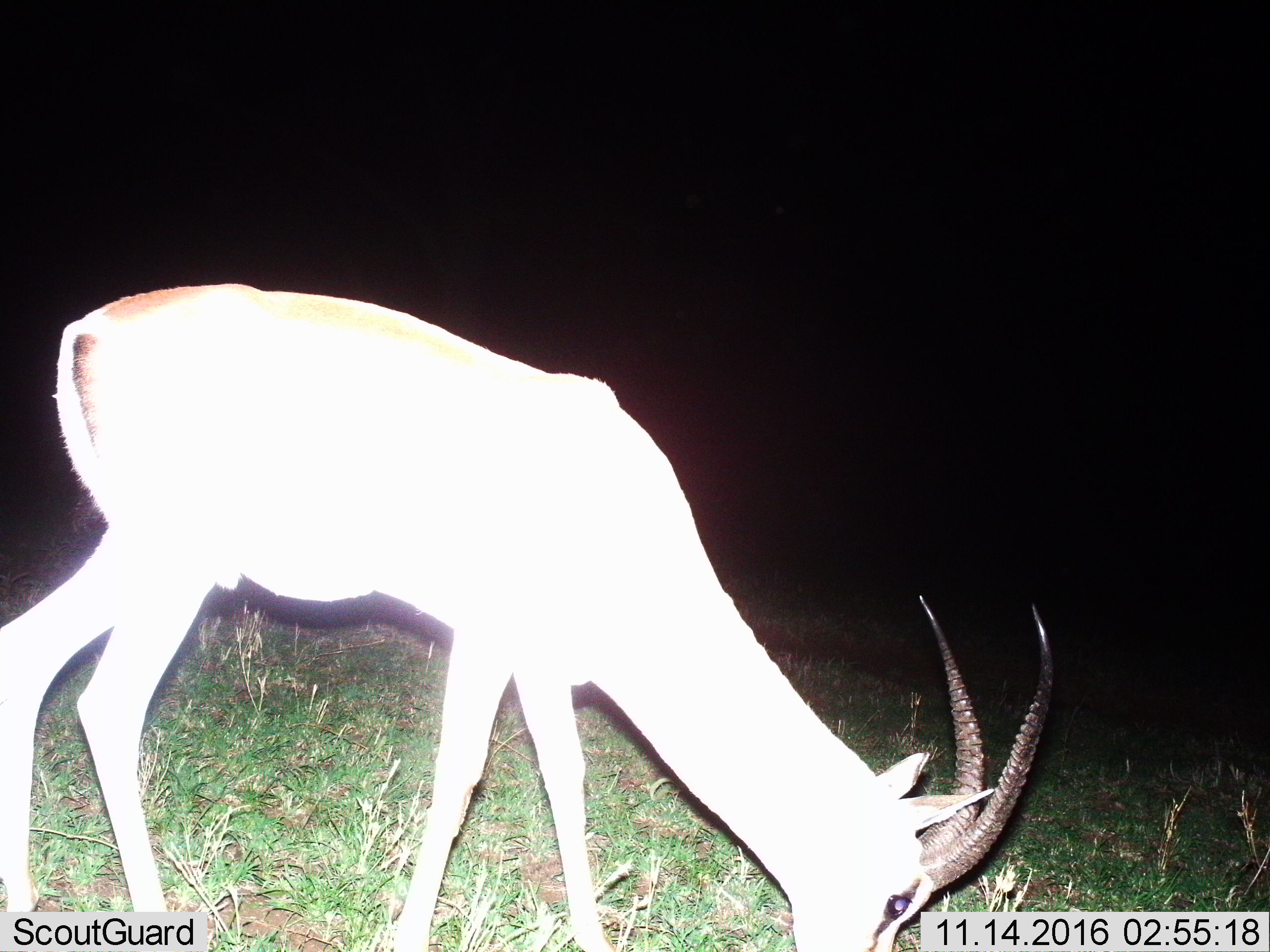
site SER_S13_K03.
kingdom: Animalia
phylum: Chordata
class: Mammalia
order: Artiodactyla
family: Bovidae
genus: Eudorcas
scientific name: Eudorcas thomsonii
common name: thomson's gazelle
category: gazellethomsons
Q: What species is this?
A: Gazellethomsons (thomson's gazelle) (Eudorcas thomsonii).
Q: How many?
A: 1.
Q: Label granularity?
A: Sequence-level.